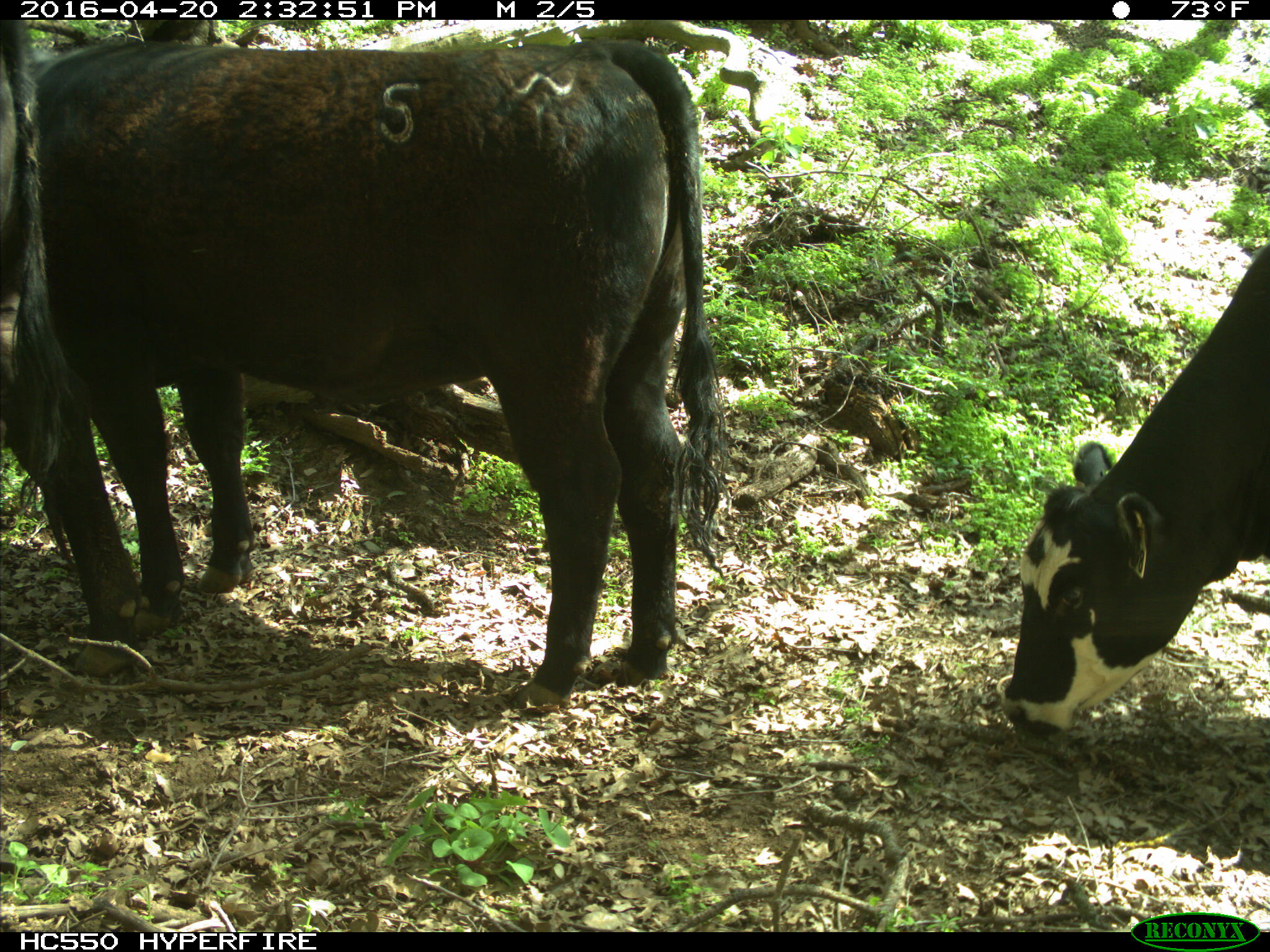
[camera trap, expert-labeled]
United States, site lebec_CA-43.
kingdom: Animalia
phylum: Chordata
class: Mammalia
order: Artiodactyla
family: Bovidae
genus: Bos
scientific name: Bos taurus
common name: domestic cow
Bos taurus (domestic cow).